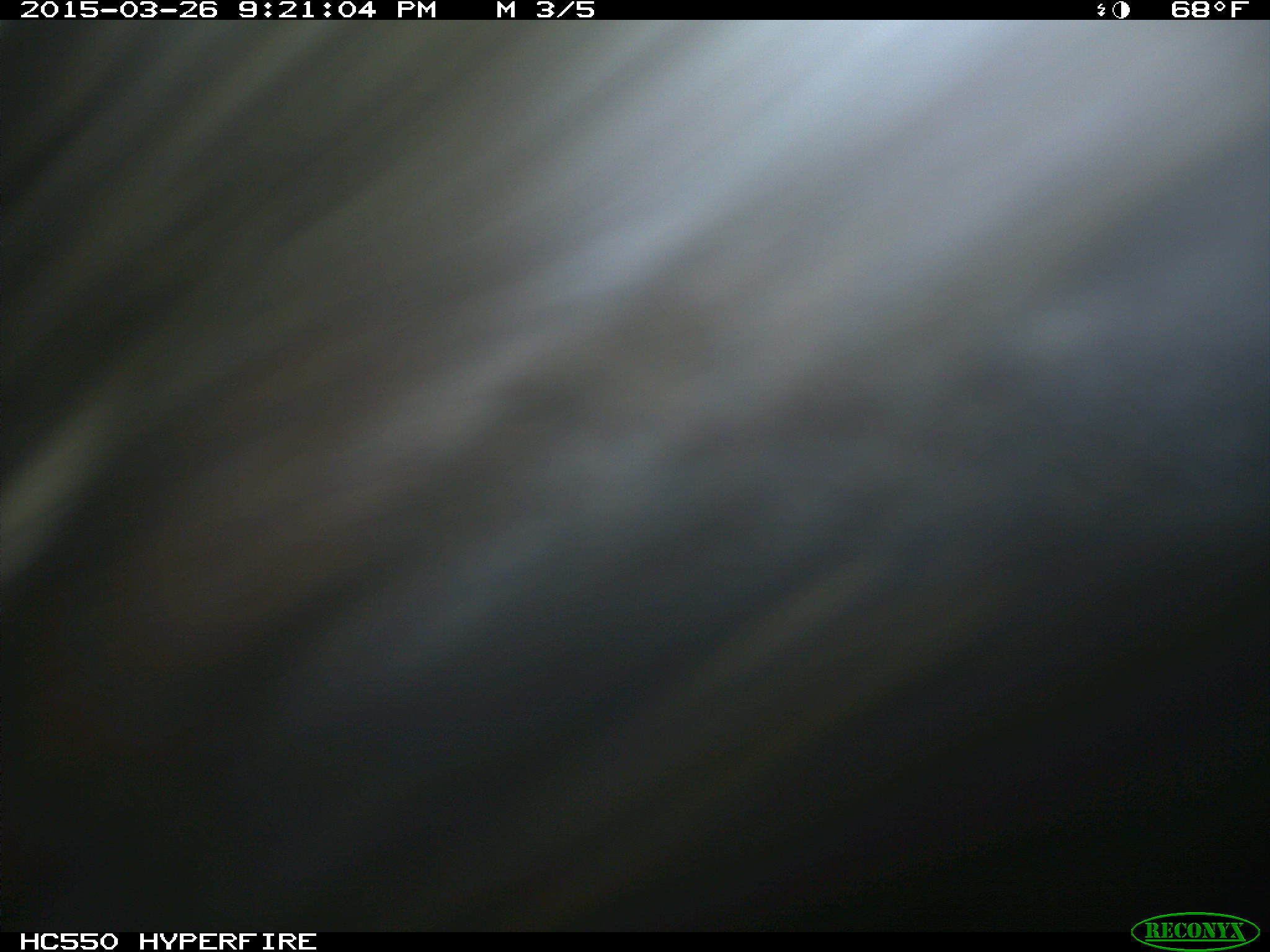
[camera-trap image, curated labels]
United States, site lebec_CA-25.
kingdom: Animalia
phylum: Chordata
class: Mammalia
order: Artiodactyla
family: Bovidae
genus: Bos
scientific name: Bos taurus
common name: domestic cow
Bos taurus (domestic cow).